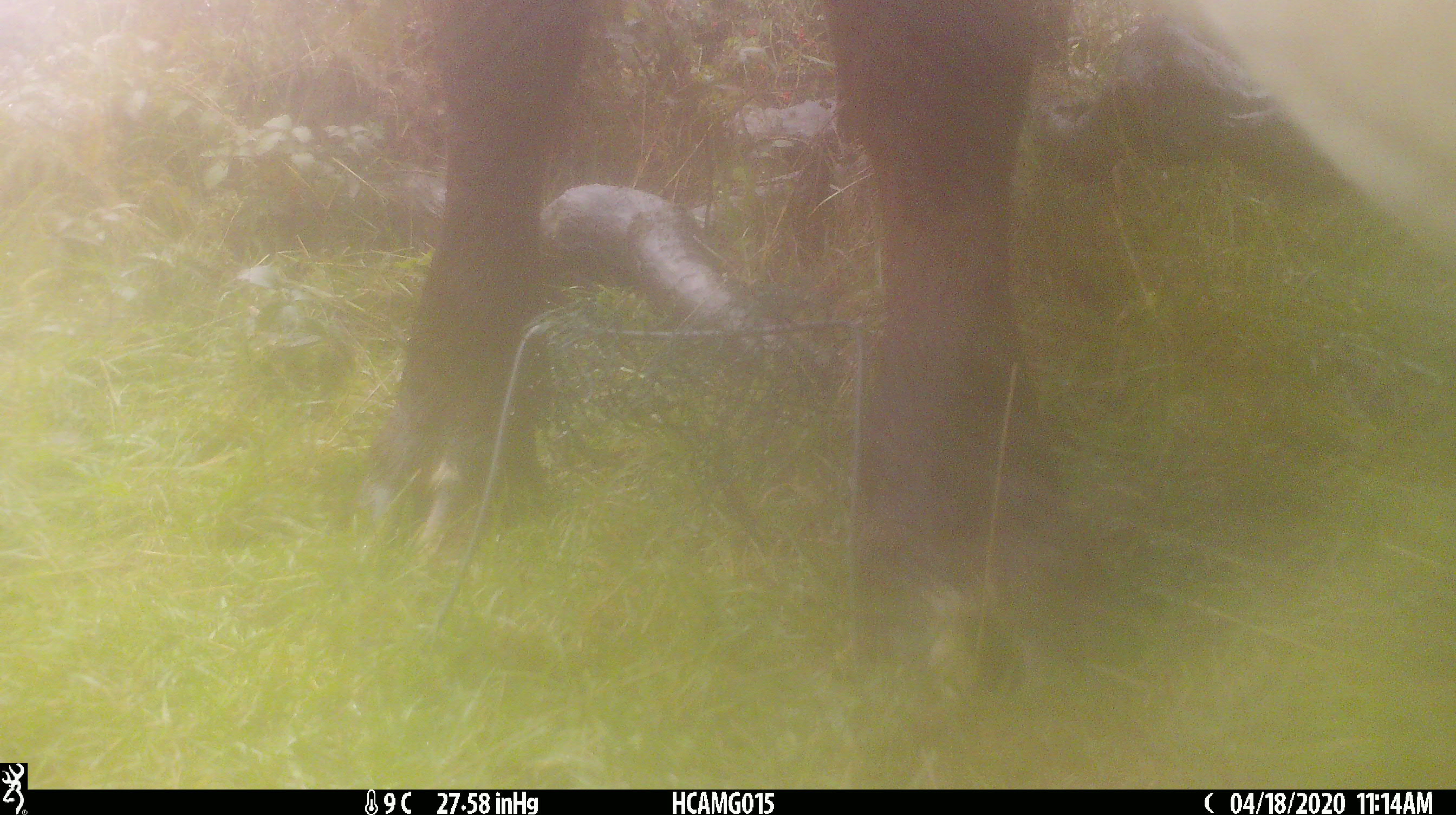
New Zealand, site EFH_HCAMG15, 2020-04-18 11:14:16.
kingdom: Animalia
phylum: Chordata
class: Mammalia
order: Artiodactyla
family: Bovidae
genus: Bos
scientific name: Bos taurus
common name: domestic cow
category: cow